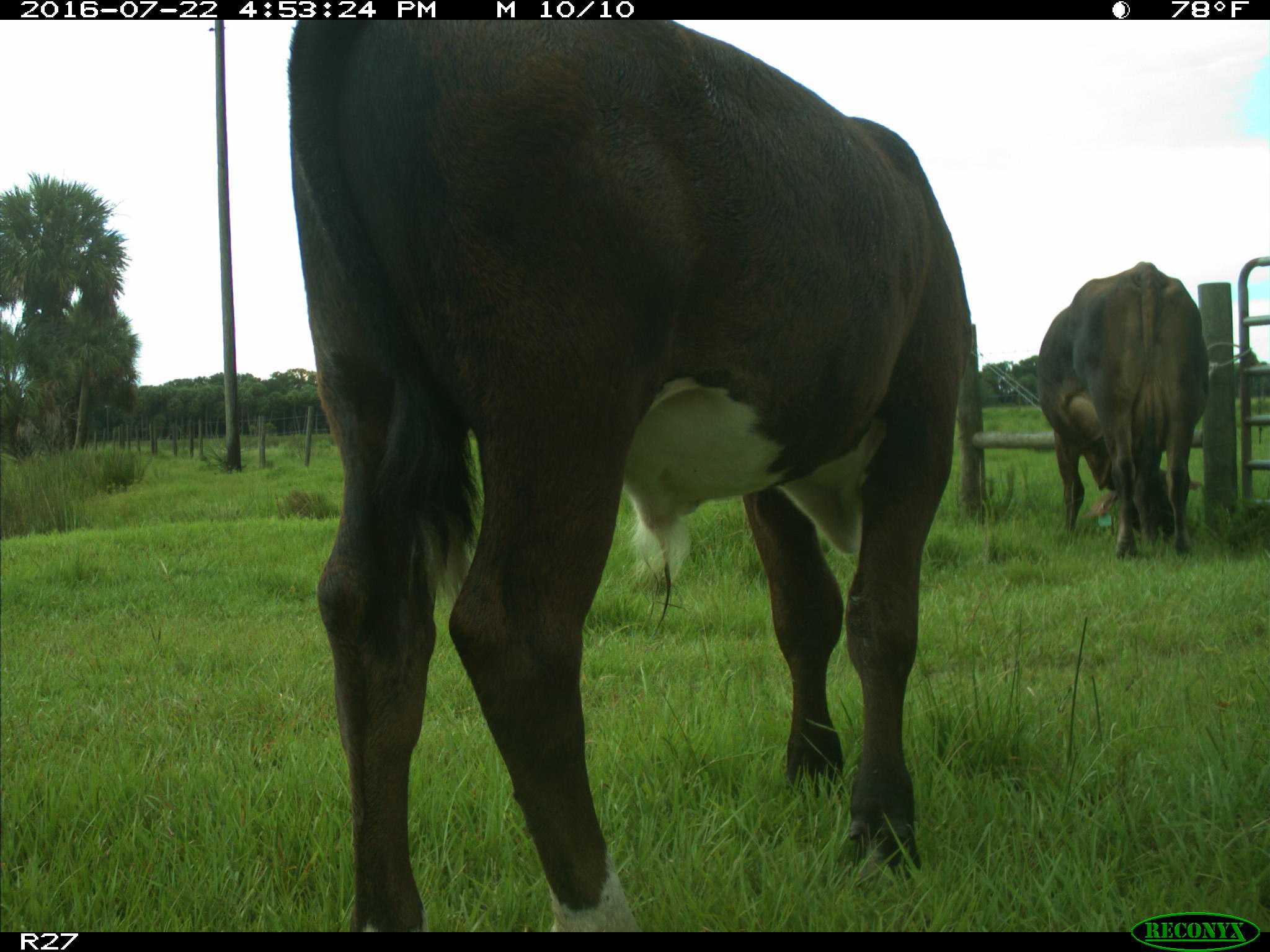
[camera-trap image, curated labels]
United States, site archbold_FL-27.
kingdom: Animalia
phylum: Chordata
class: Mammalia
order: Artiodactyla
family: Bovidae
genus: Bos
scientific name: Bos taurus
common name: domestic cow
Bos taurus (domestic cow).